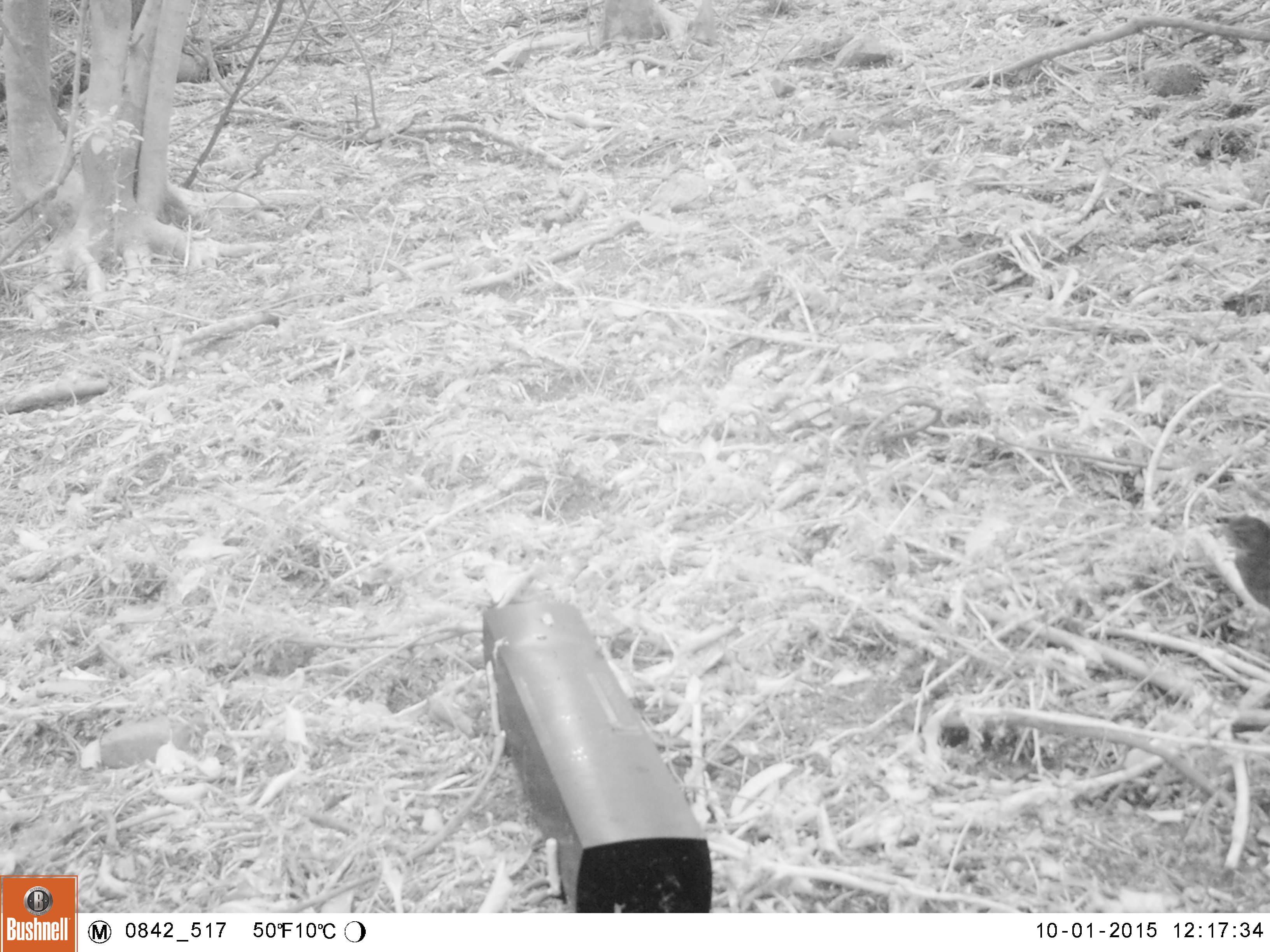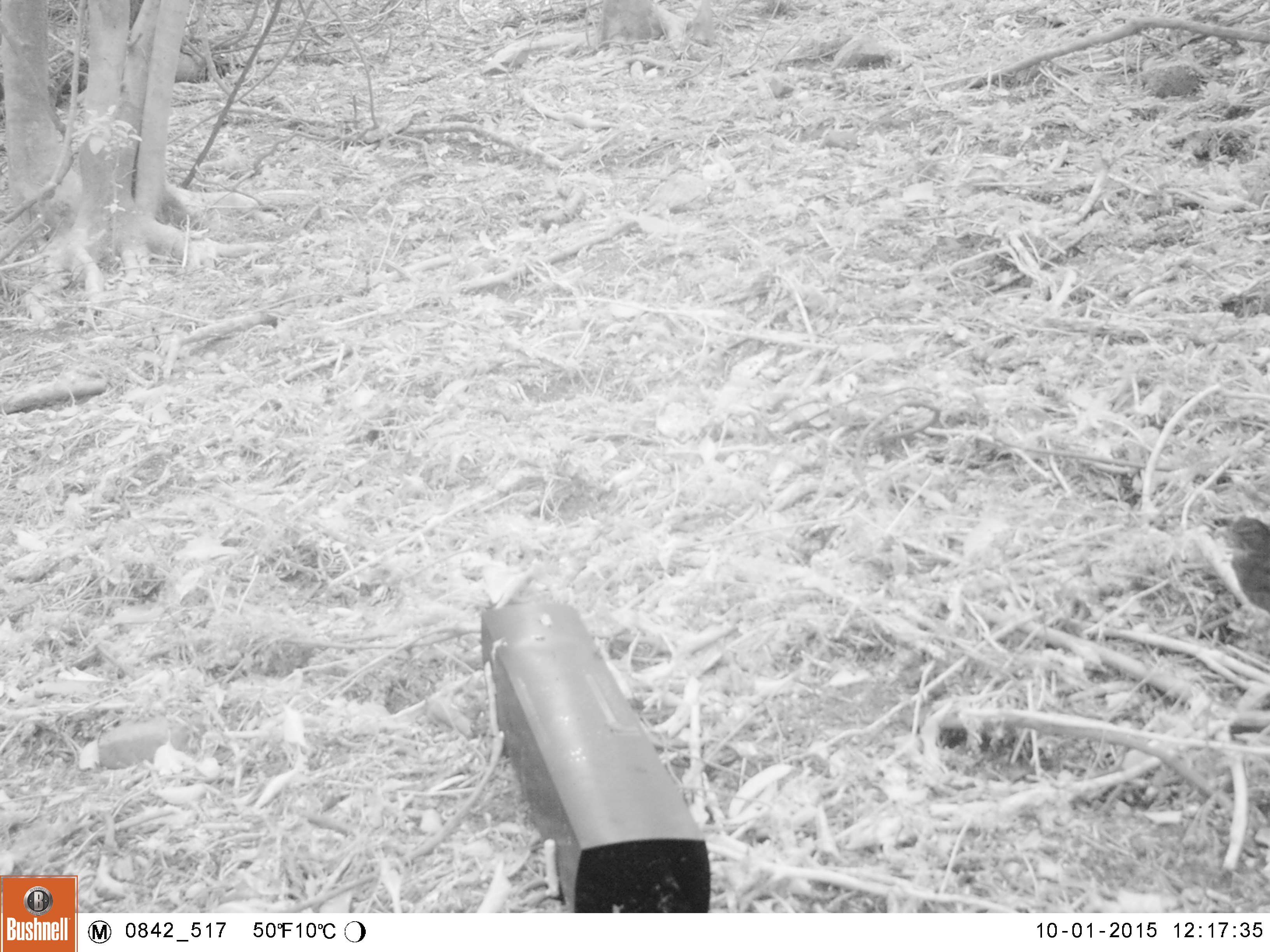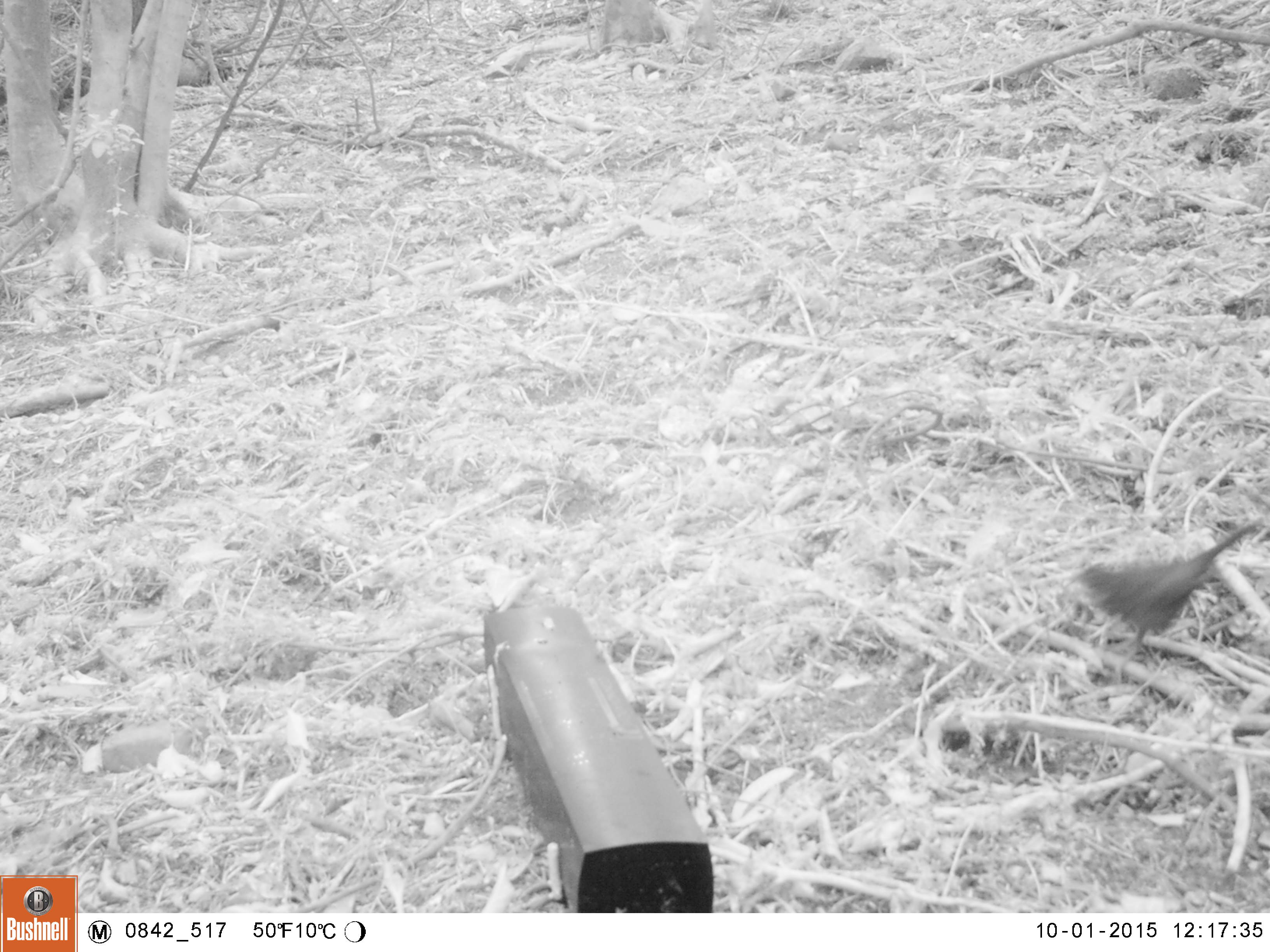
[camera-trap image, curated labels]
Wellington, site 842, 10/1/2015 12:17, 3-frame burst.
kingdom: Animalia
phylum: Chordata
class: Aves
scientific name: Aves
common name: bird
Bird (Aves).